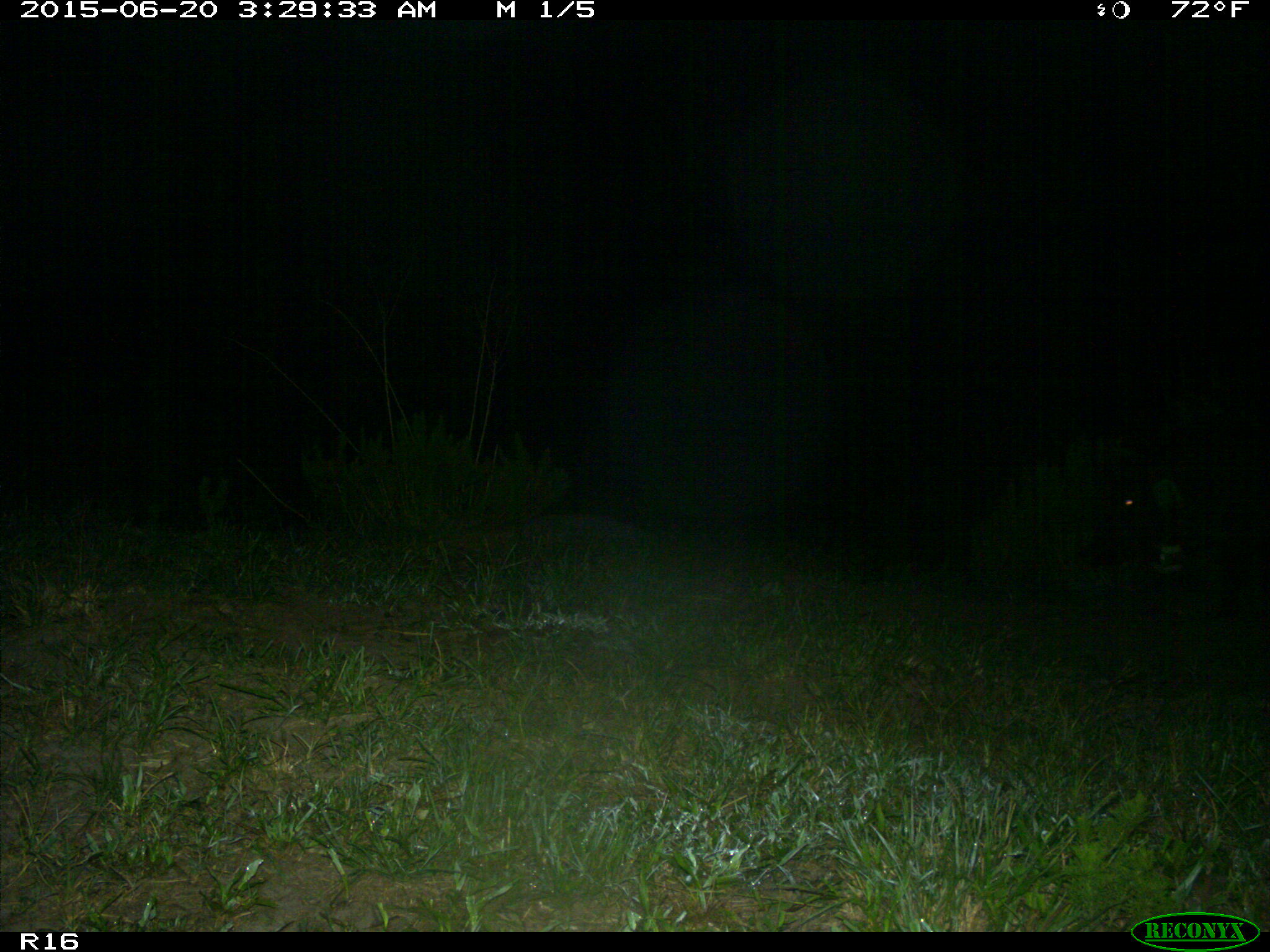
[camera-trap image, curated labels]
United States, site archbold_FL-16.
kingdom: Animalia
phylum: Chordata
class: Mammalia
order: Artiodactyla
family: Suidae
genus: Sus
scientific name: Sus scrofa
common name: wild boar